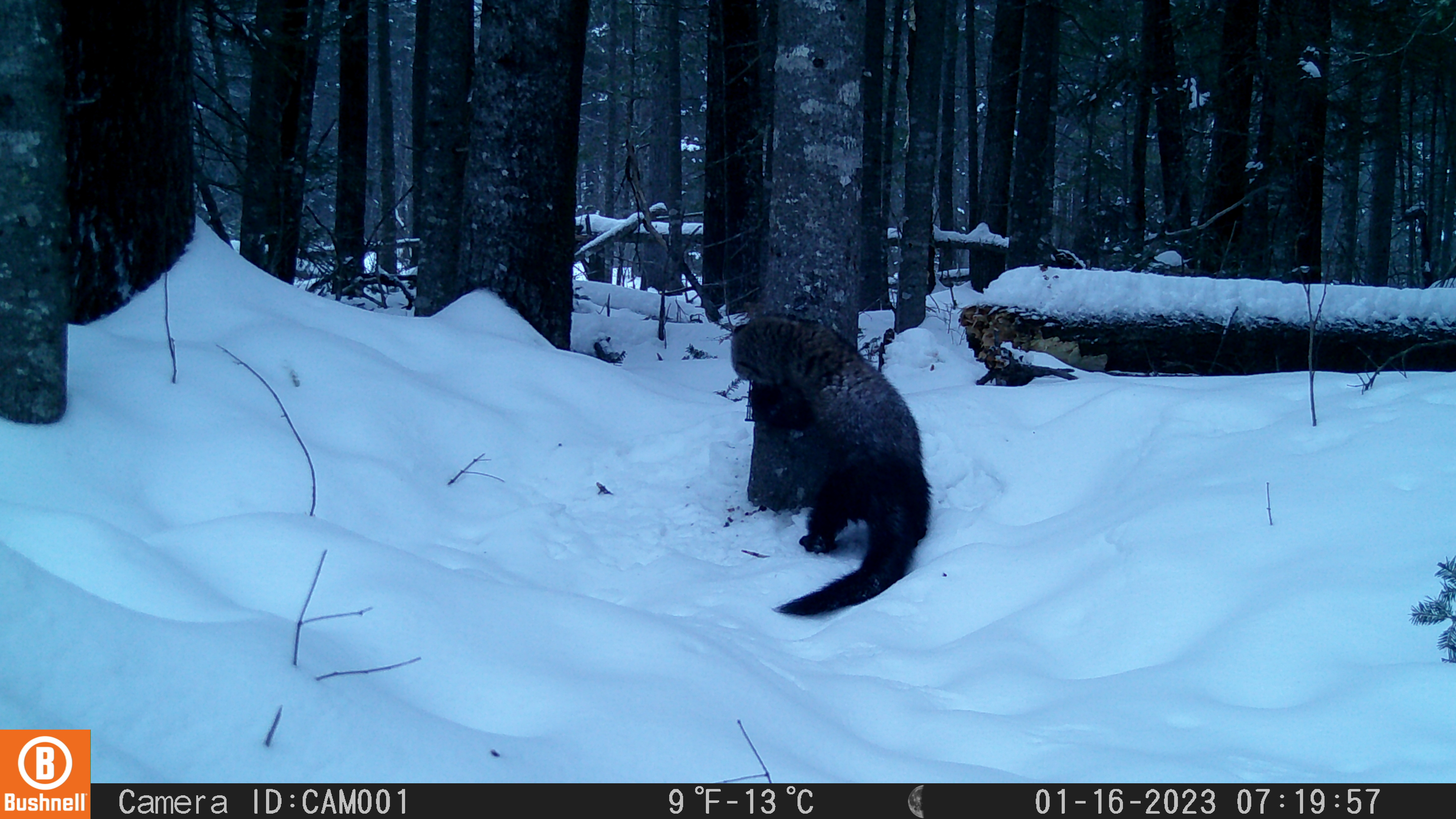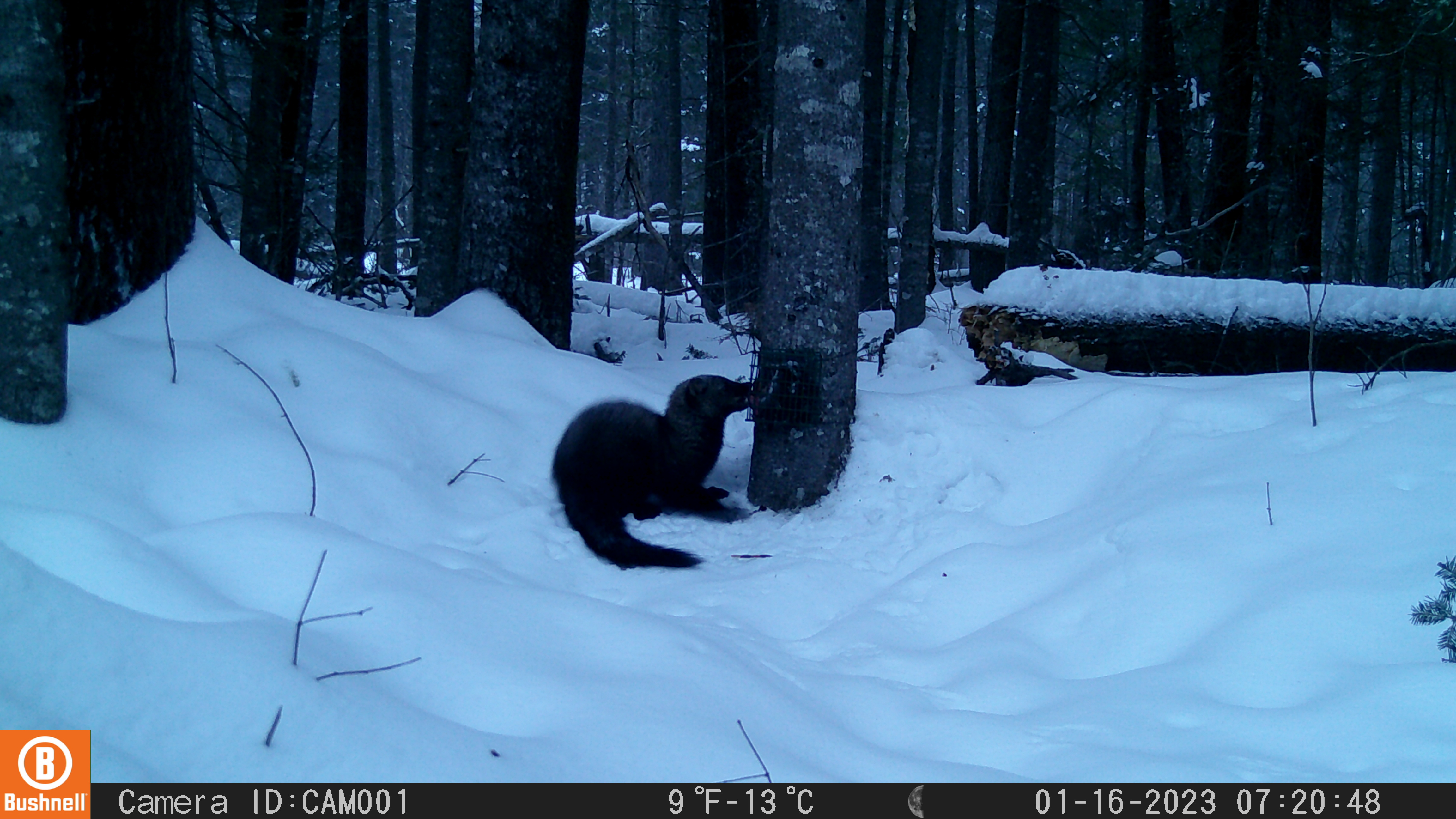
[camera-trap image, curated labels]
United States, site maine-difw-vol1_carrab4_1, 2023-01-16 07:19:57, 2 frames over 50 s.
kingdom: Animalia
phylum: Chordata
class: Mammalia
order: Carnivora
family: Mustelidae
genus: Pekania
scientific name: Pekania pennanti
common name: fisher